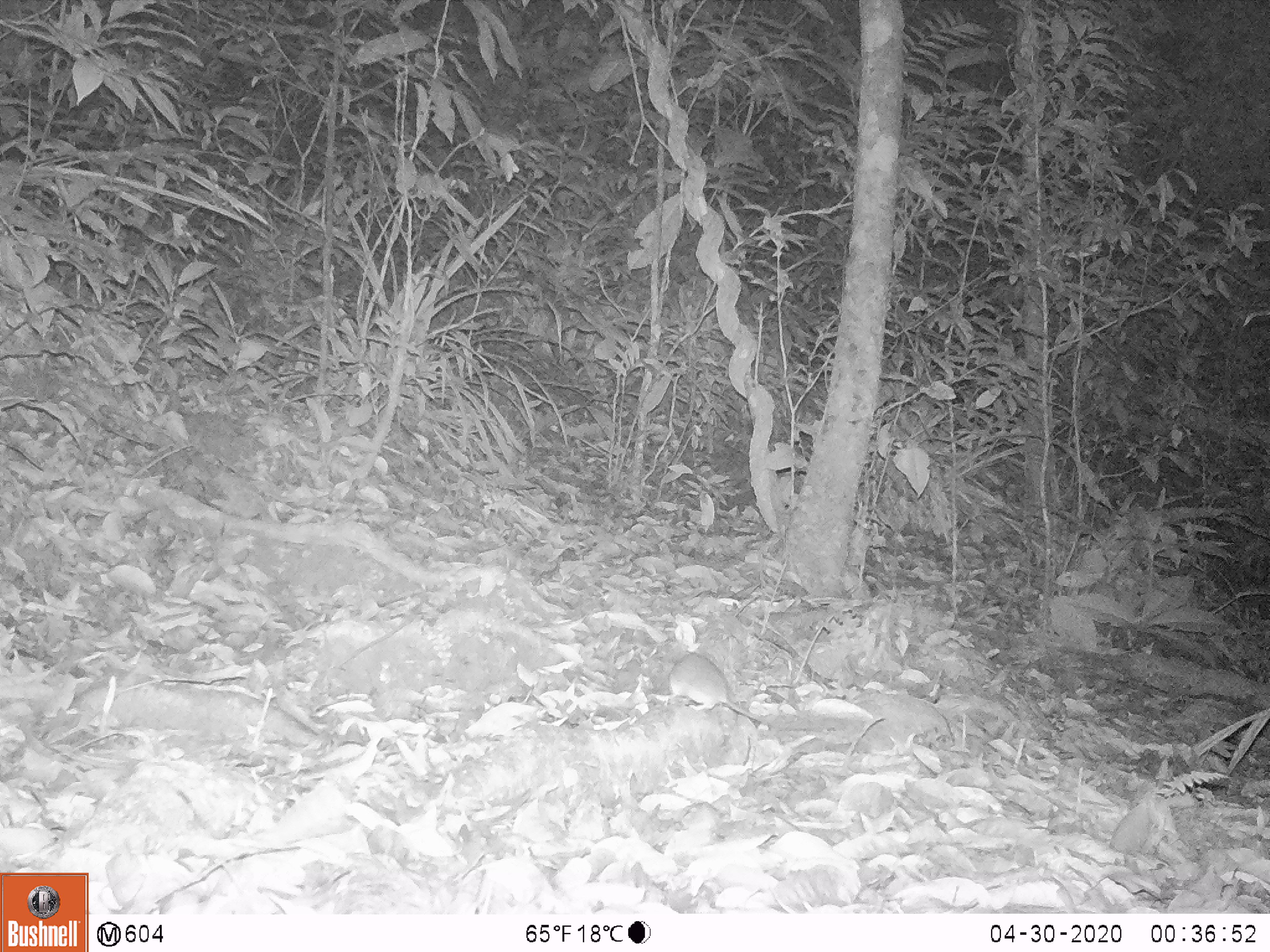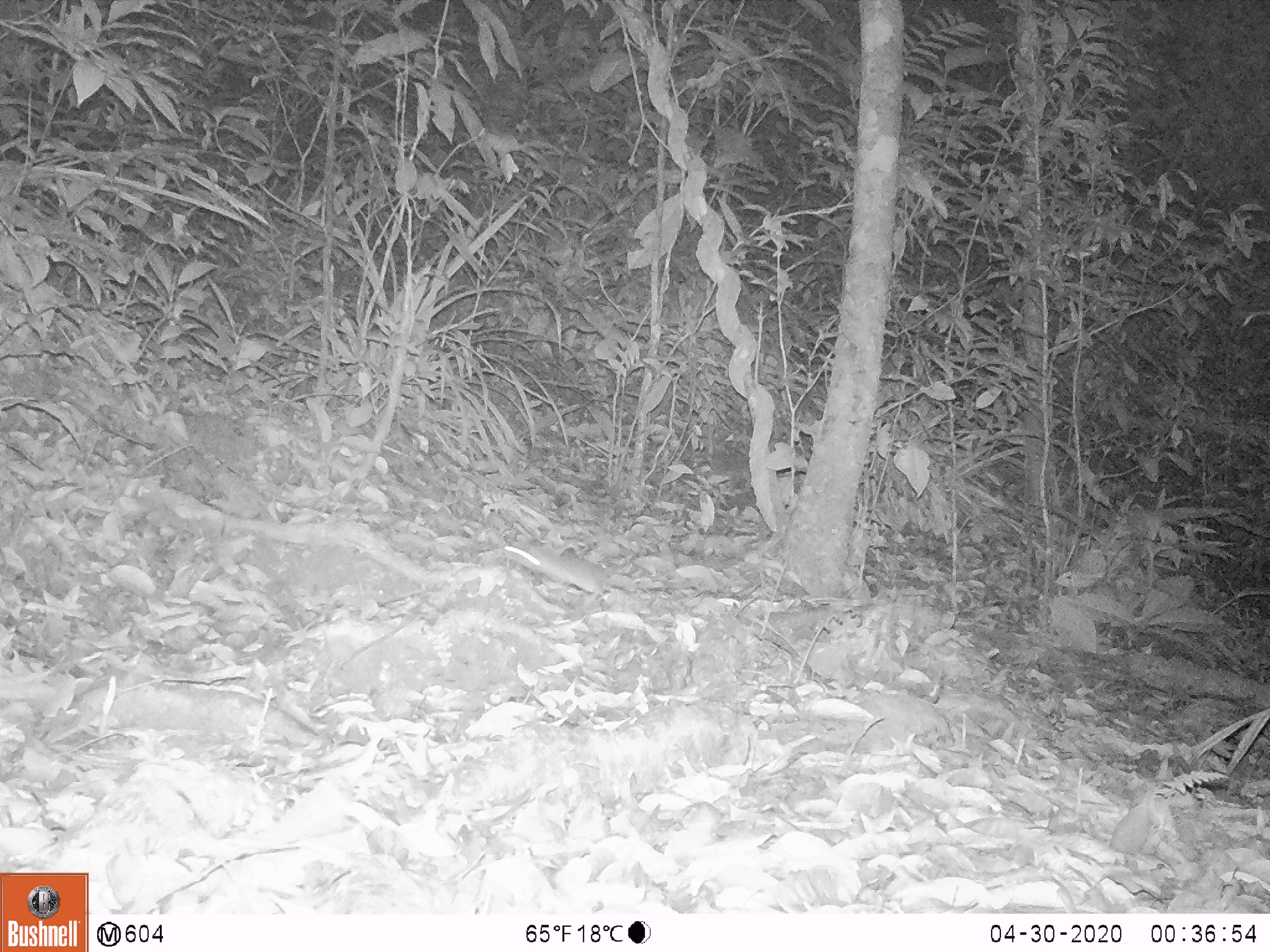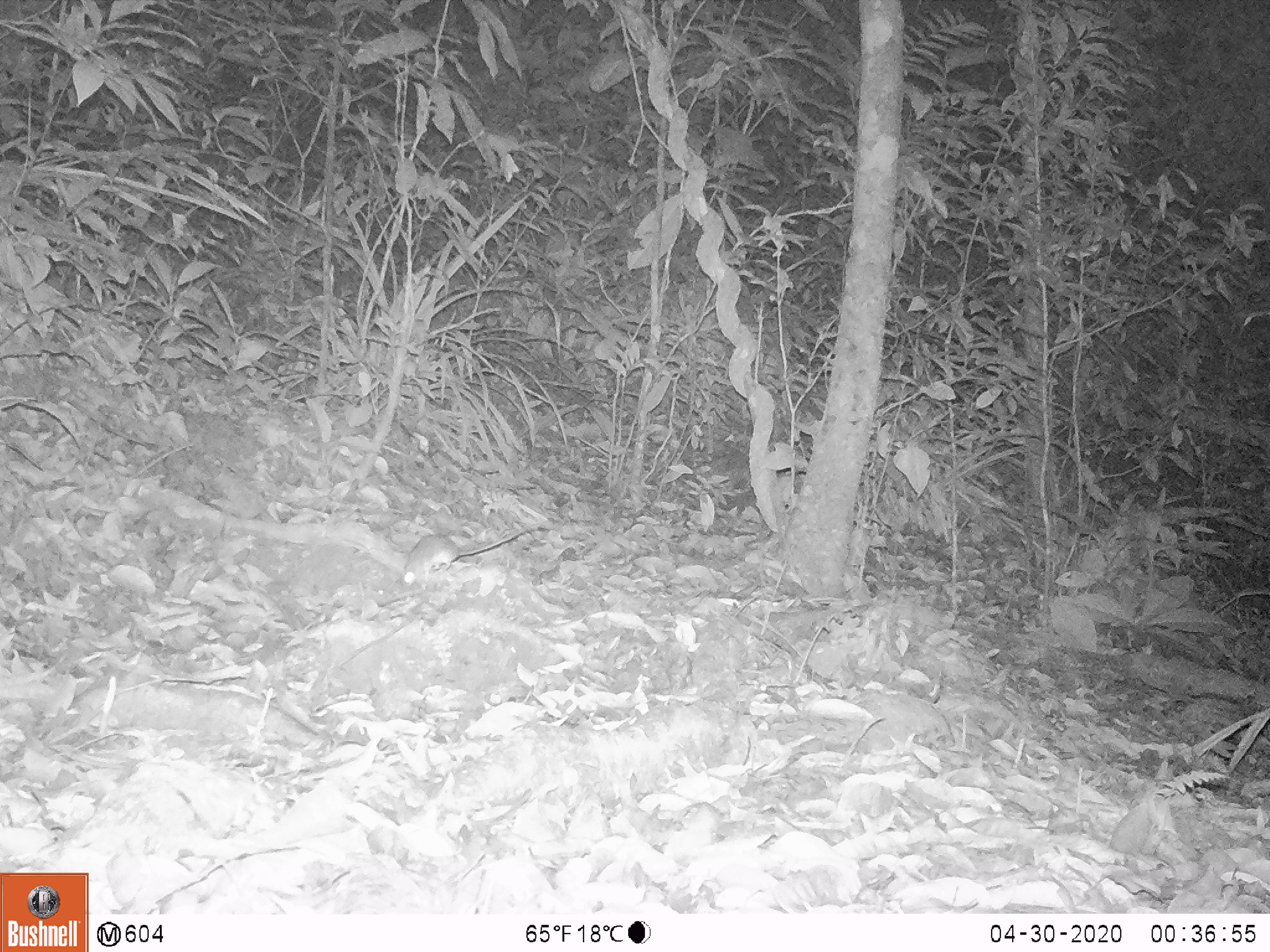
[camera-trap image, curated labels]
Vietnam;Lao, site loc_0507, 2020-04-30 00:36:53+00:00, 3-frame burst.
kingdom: Animalia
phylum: Chordata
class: Mammalia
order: Rodentia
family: Muridae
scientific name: Muridae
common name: old-world mice and rats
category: unidentified murid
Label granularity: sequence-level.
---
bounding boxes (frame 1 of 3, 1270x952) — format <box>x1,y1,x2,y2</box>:
unidentified murid: <box>668,651,769,724</box>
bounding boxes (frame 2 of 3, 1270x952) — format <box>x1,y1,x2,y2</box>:
unidentified murid: <box>503,545,604,592</box>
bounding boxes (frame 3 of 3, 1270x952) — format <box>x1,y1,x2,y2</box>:
unidentified murid: <box>403,529,532,584</box>